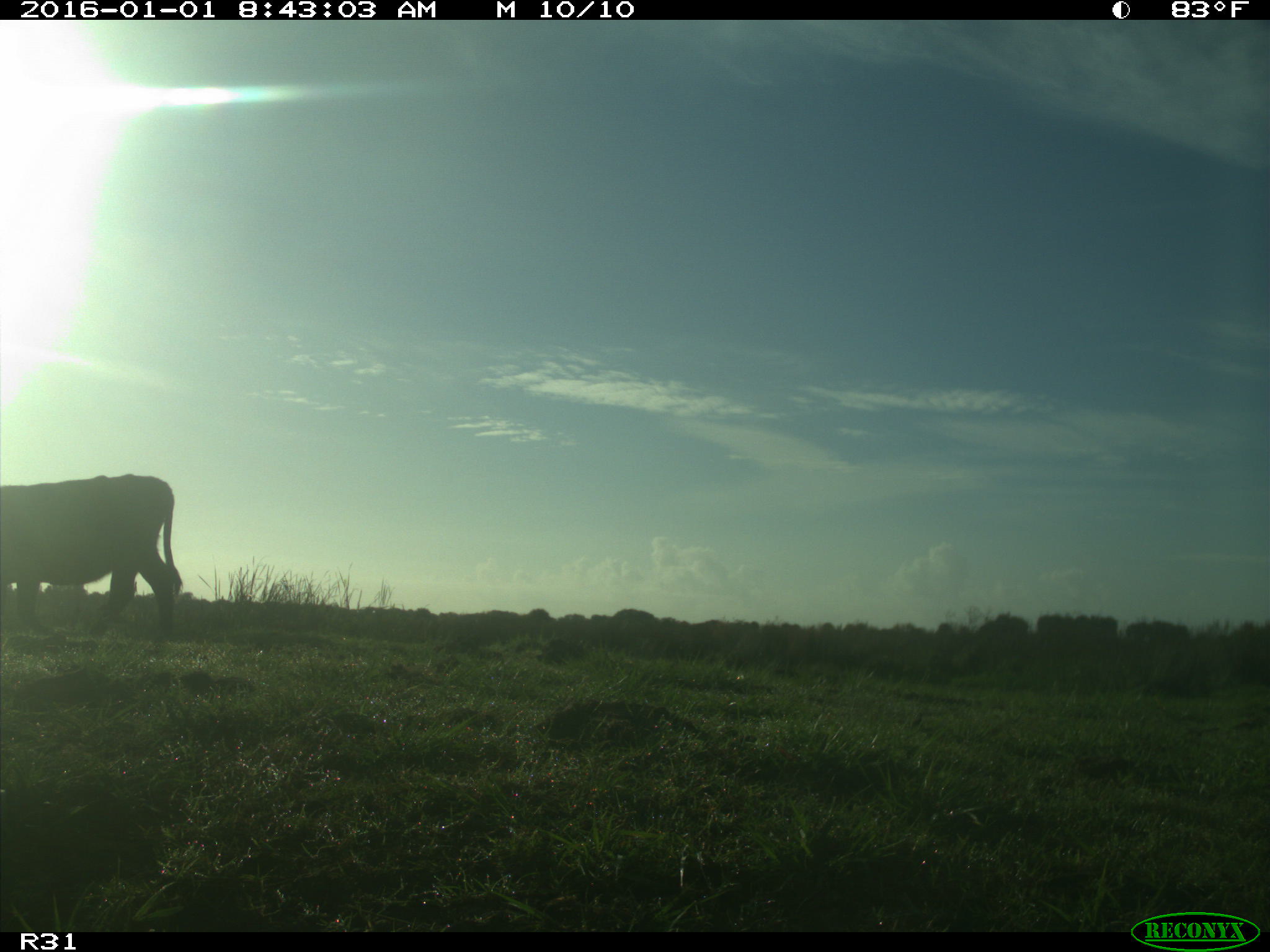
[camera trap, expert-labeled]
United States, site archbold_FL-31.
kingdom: Animalia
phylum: Chordata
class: Mammalia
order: Artiodactyla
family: Bovidae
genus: Bos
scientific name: Bos taurus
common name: domestic cow